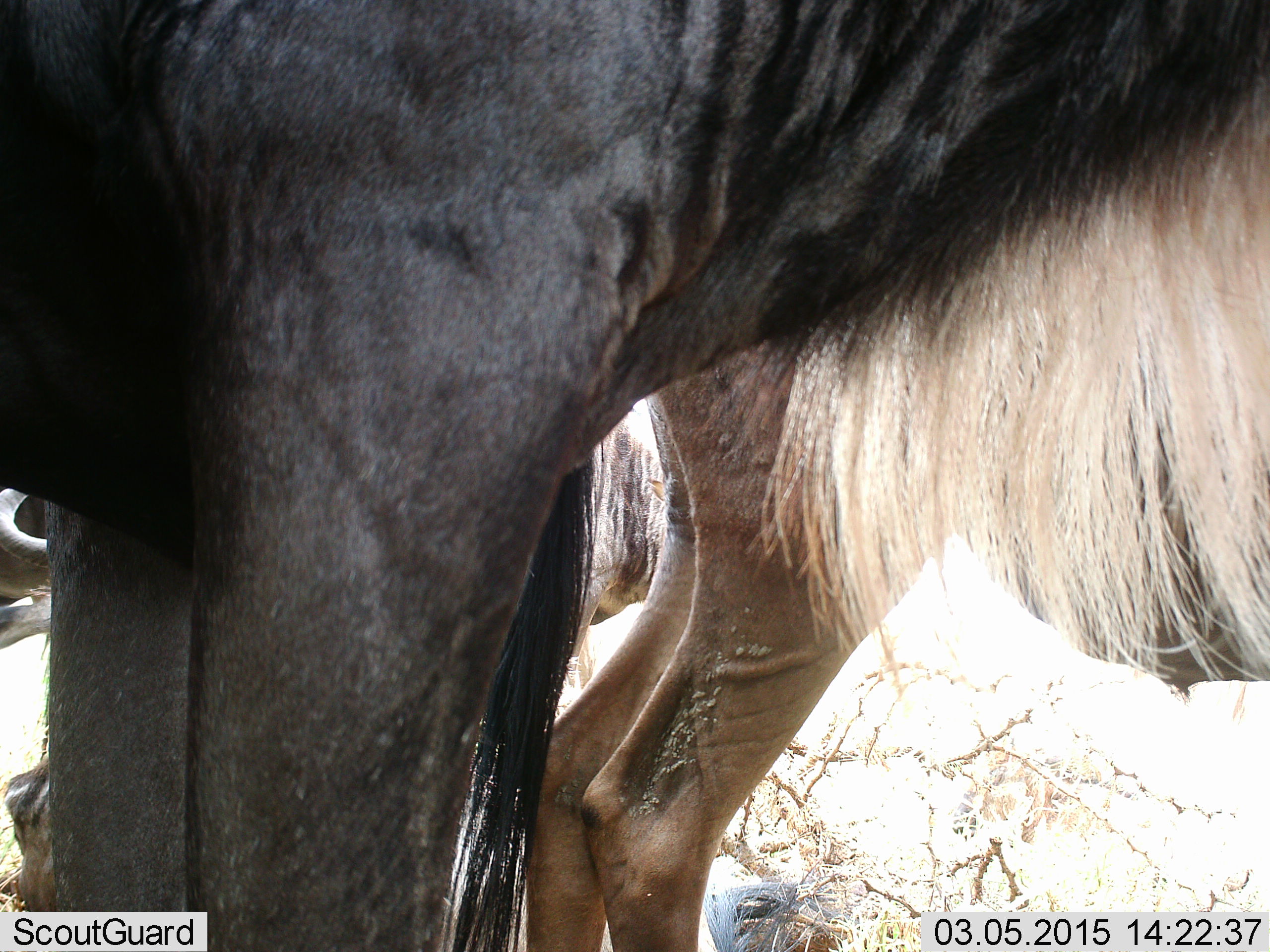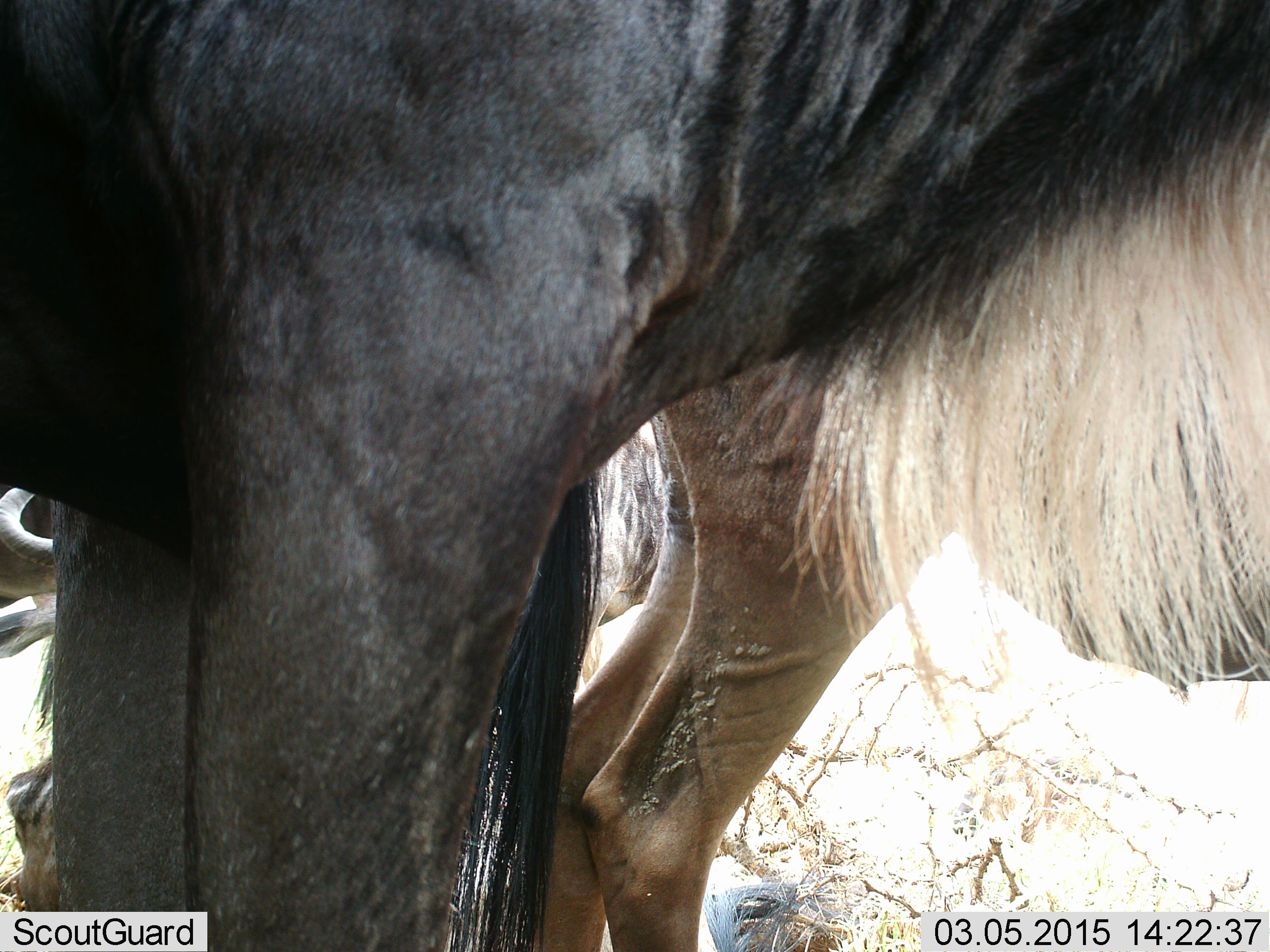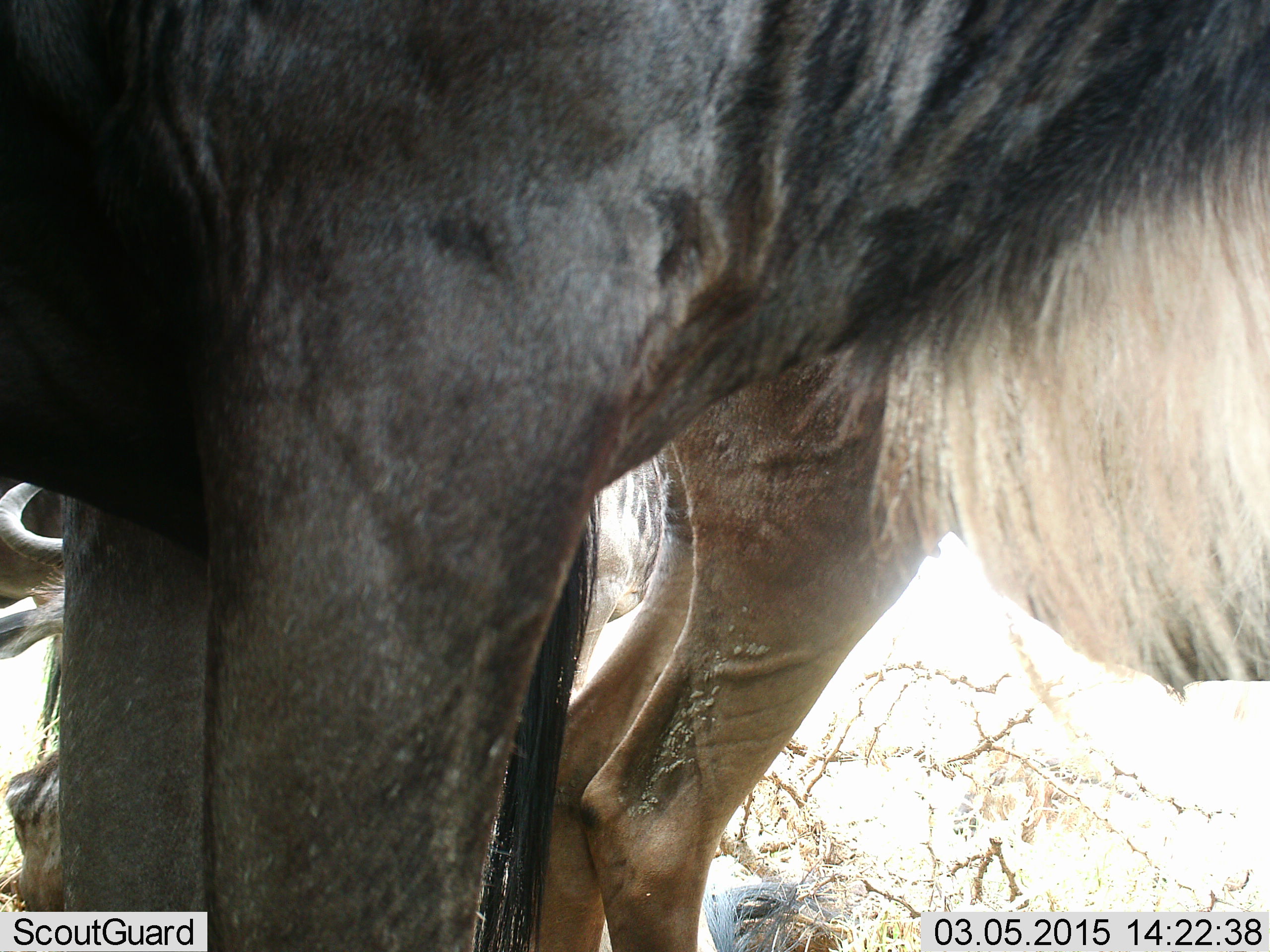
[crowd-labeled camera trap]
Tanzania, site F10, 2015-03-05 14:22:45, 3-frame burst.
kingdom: Animalia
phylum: Chordata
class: Mammalia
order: Artiodactyla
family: Bovidae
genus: Connochaetes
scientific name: Connochaetes taurinus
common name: blue wildebeest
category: wildebeest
Wildebeest (blue wildebeest) (Connochaetes taurinus), count 3. Behavior (volunteer vote fractions): standing 90%, resting 40%, moving 0%, interacting 0%. Young present (vote fraction): 10%. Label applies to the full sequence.